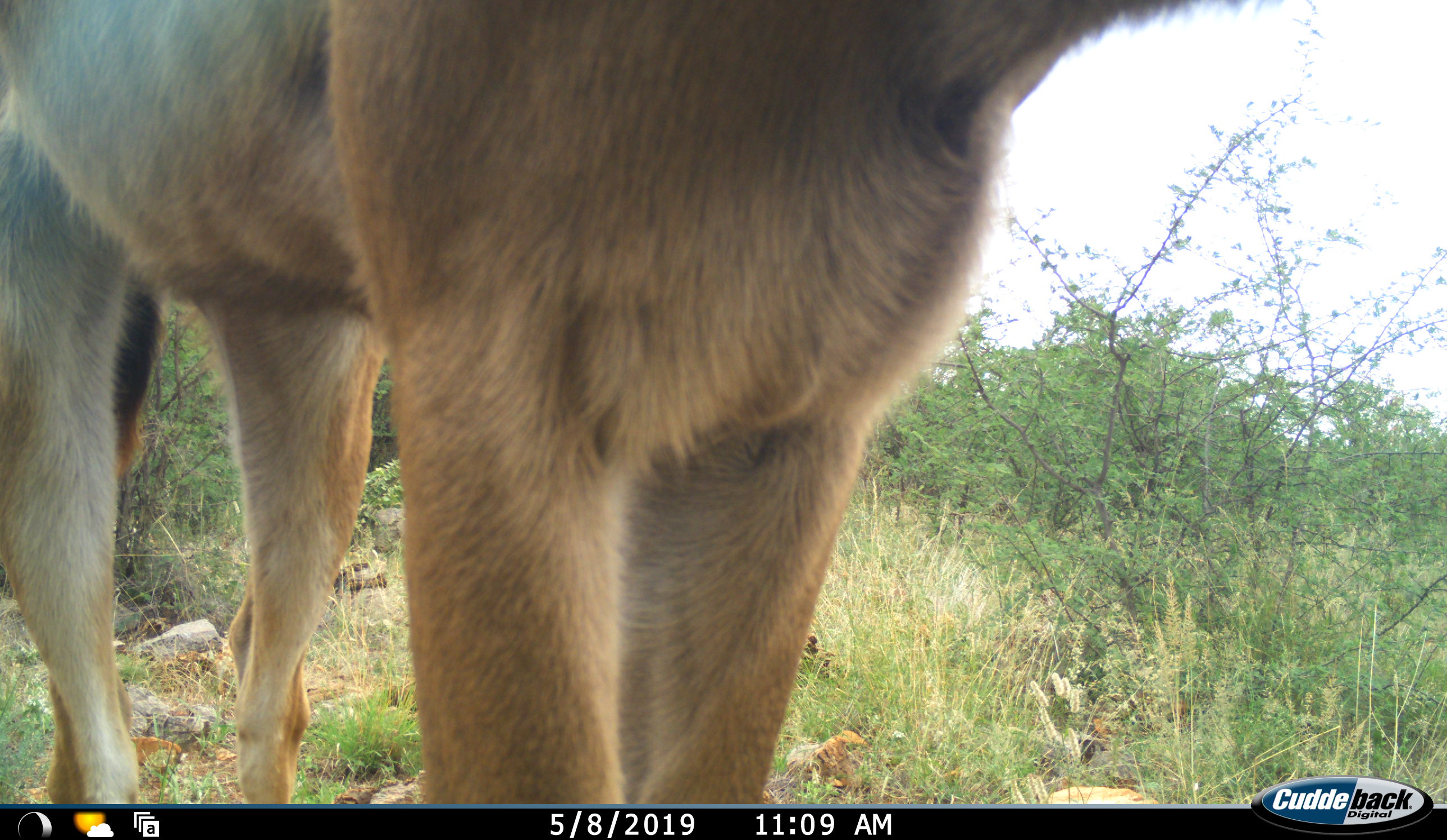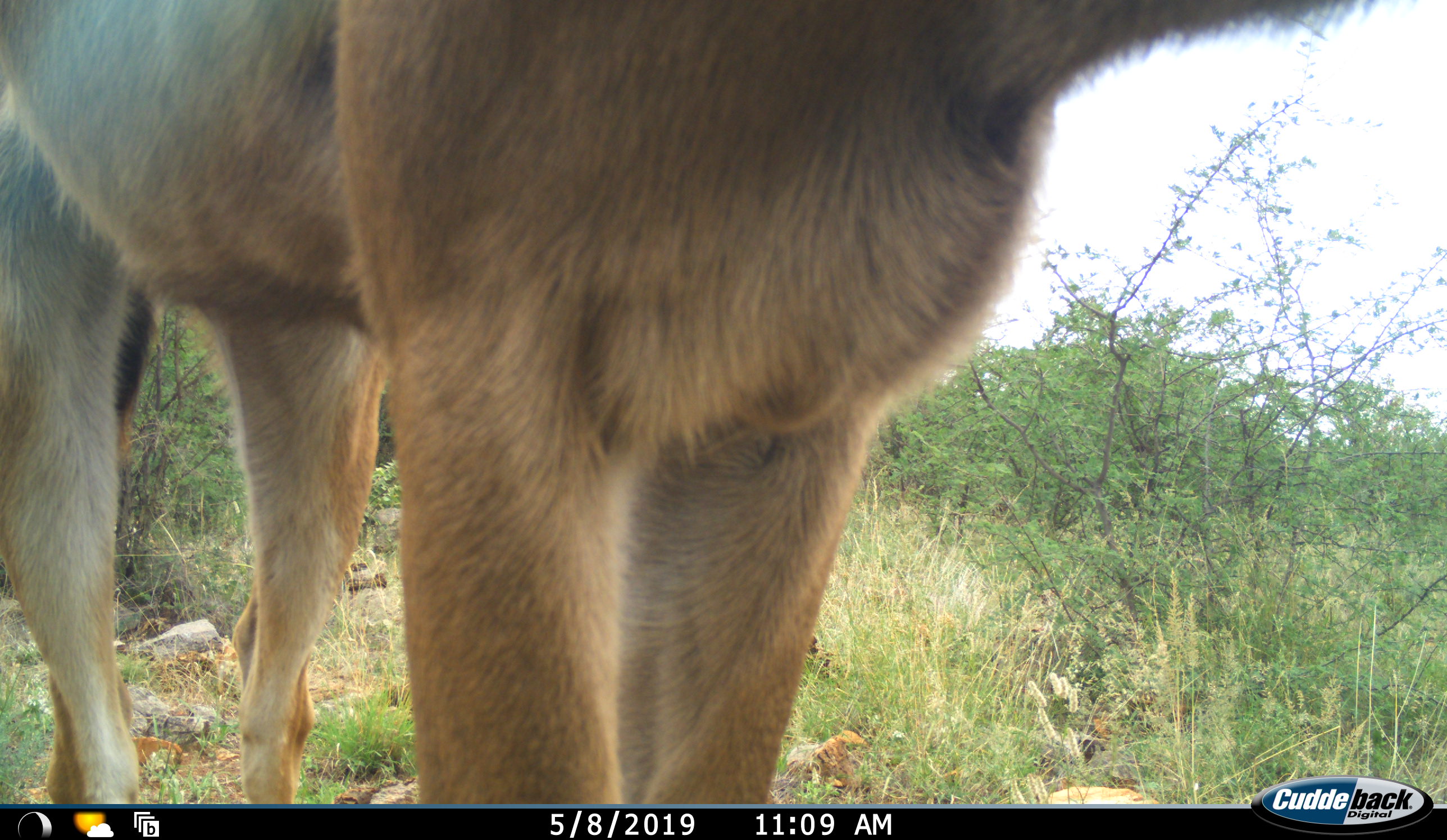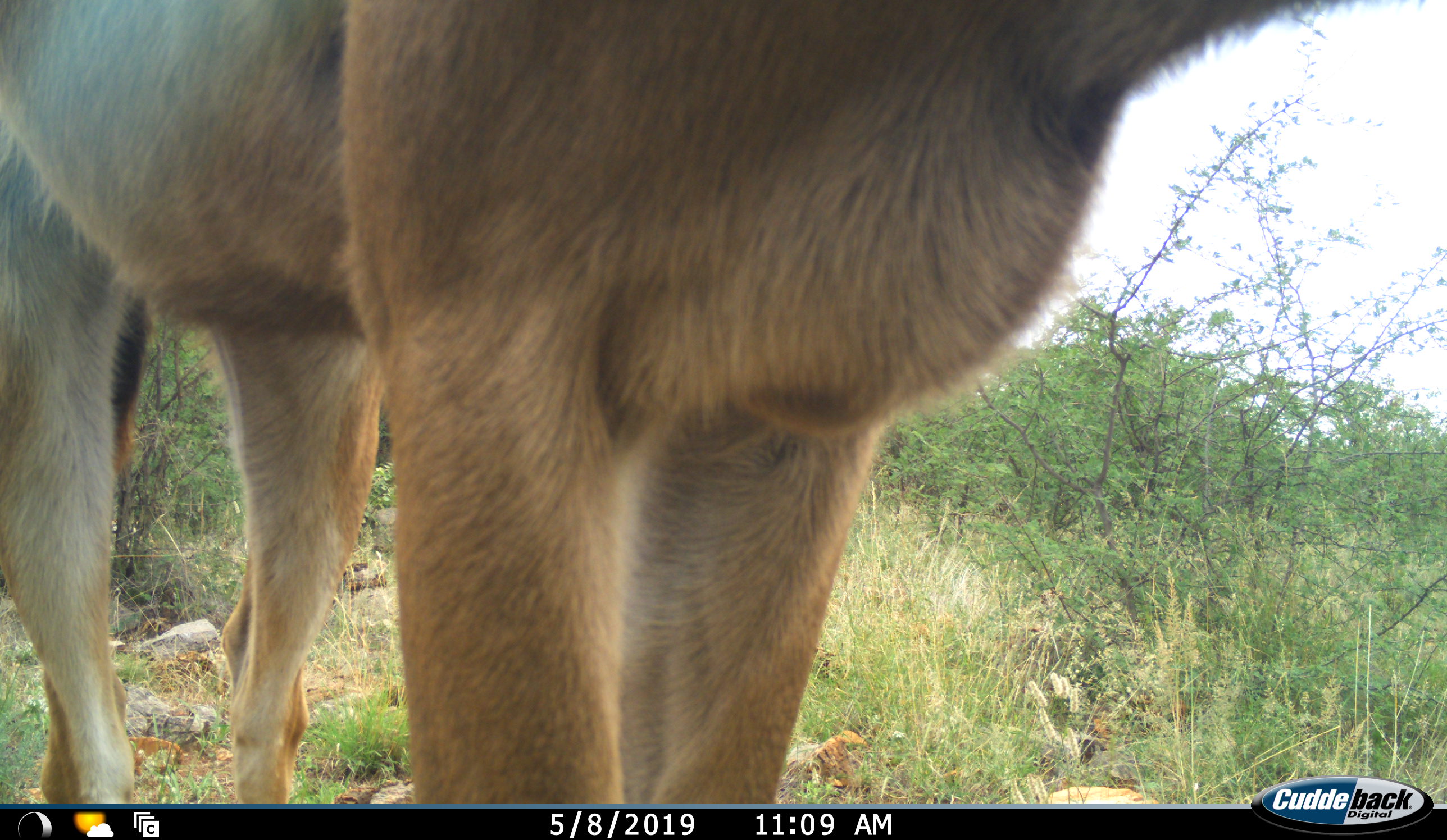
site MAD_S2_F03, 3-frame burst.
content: unidentified animal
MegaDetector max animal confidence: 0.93